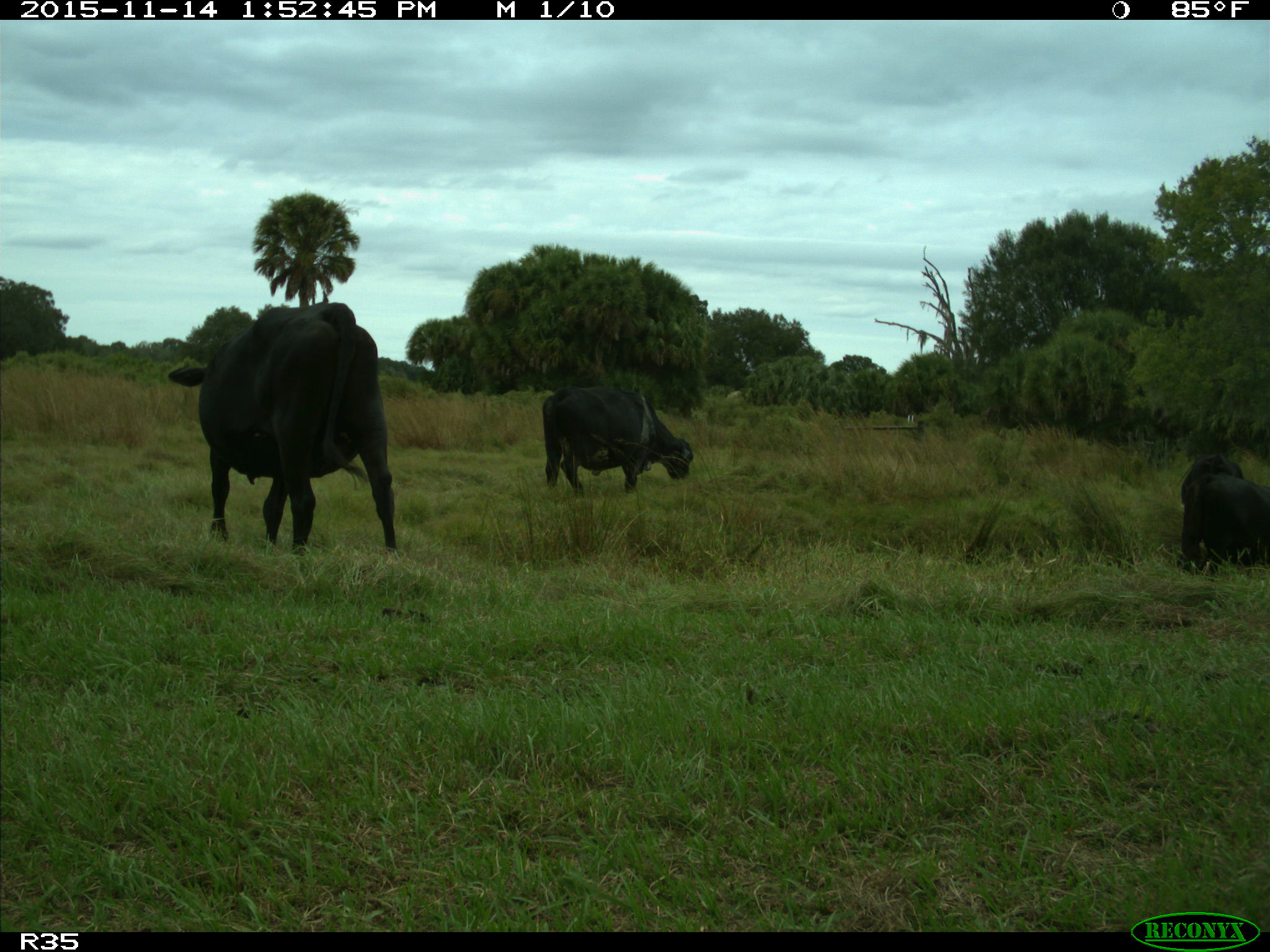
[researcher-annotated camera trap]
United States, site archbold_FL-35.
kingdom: Animalia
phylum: Chordata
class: Mammalia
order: Artiodactyla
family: Bovidae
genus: Bos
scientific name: Bos taurus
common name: domestic cow